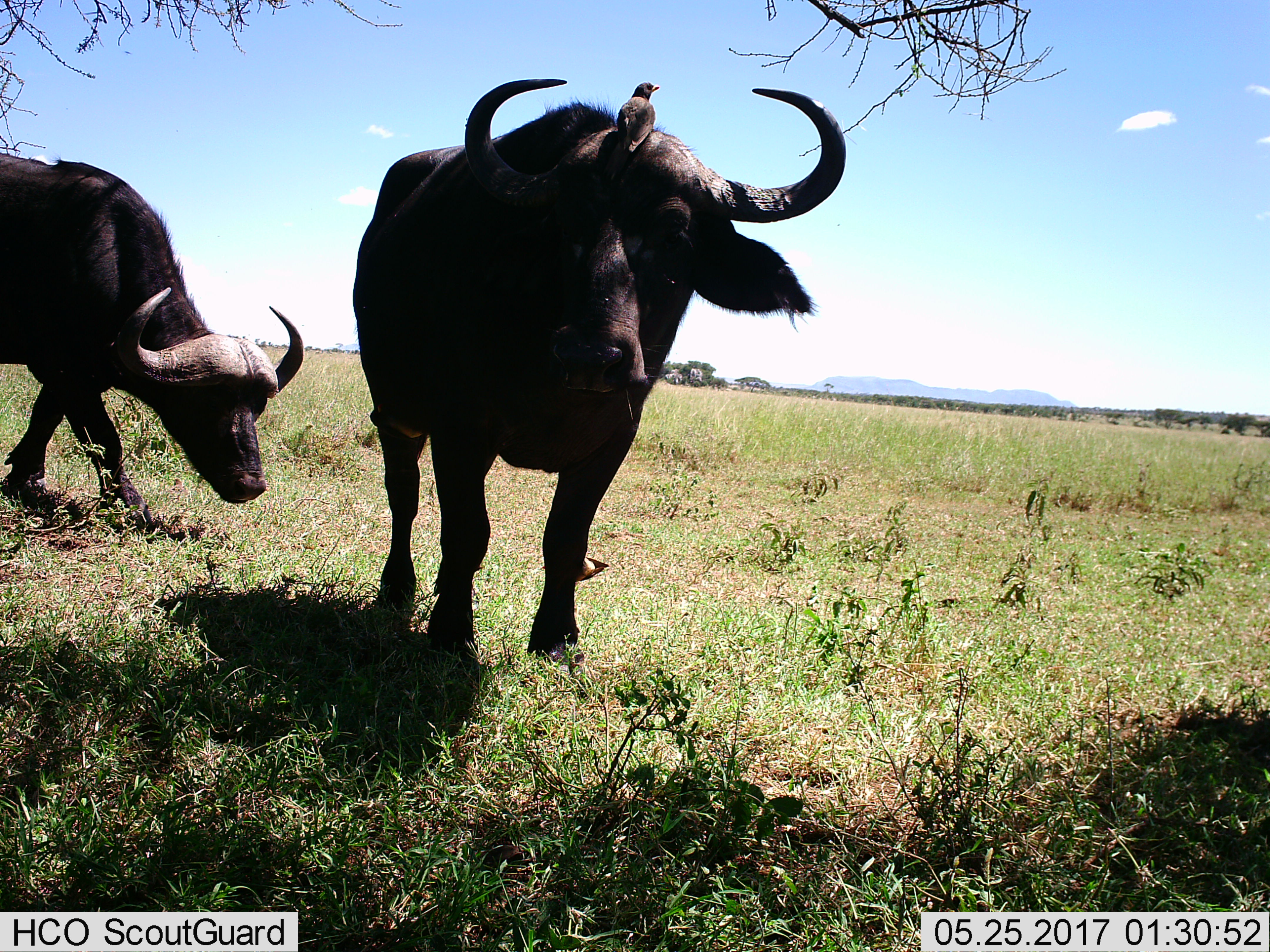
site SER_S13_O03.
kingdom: Animalia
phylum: Chordata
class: Mammalia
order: Artiodactyla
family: Bovidae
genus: Syncerus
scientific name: Syncerus caffer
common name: african buffalo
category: buffalo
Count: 2.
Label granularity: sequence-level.